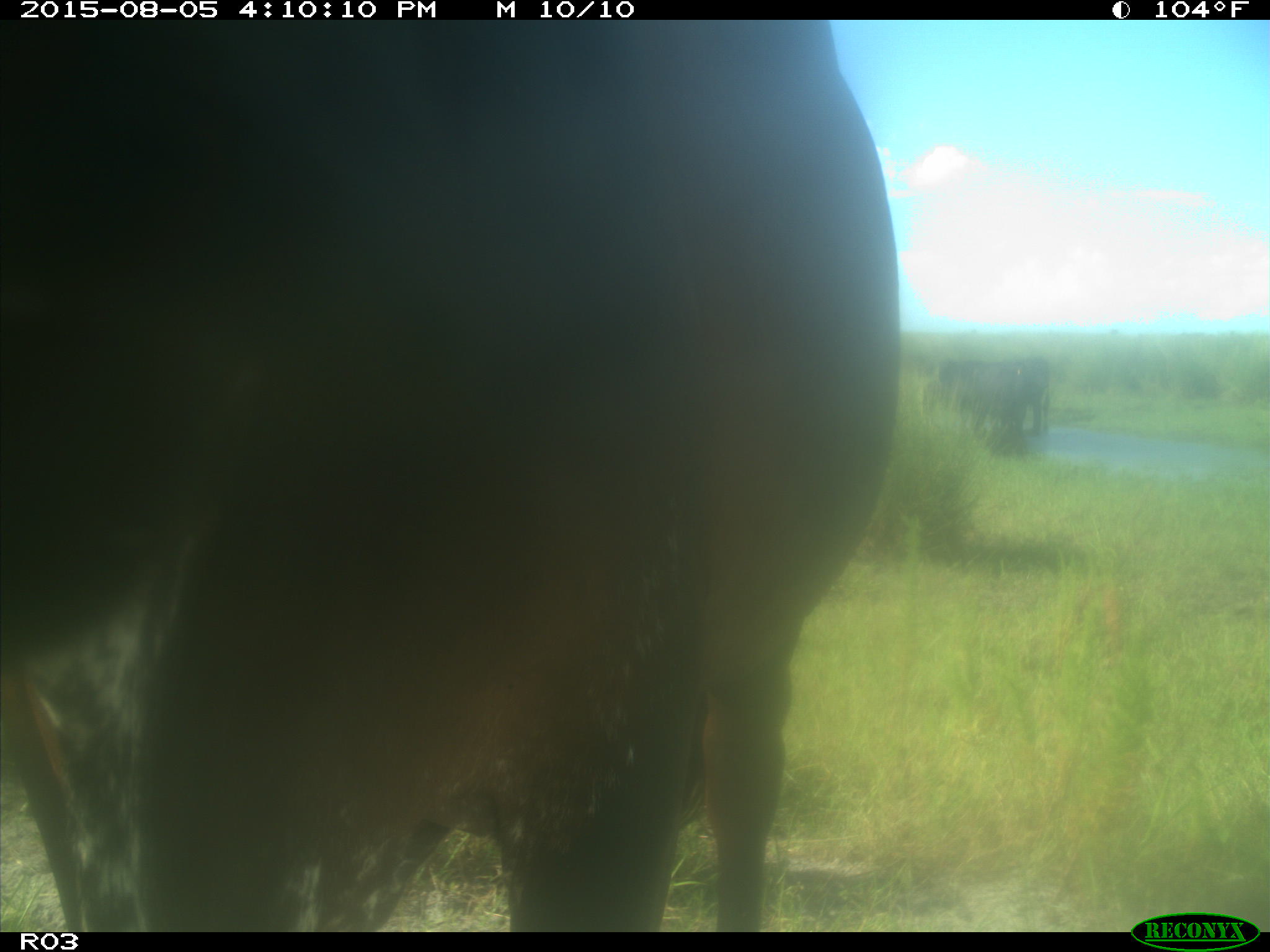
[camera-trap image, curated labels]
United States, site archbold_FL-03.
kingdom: Animalia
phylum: Chordata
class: Mammalia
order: Artiodactyla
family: Bovidae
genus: Bos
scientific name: Bos taurus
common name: domestic cow